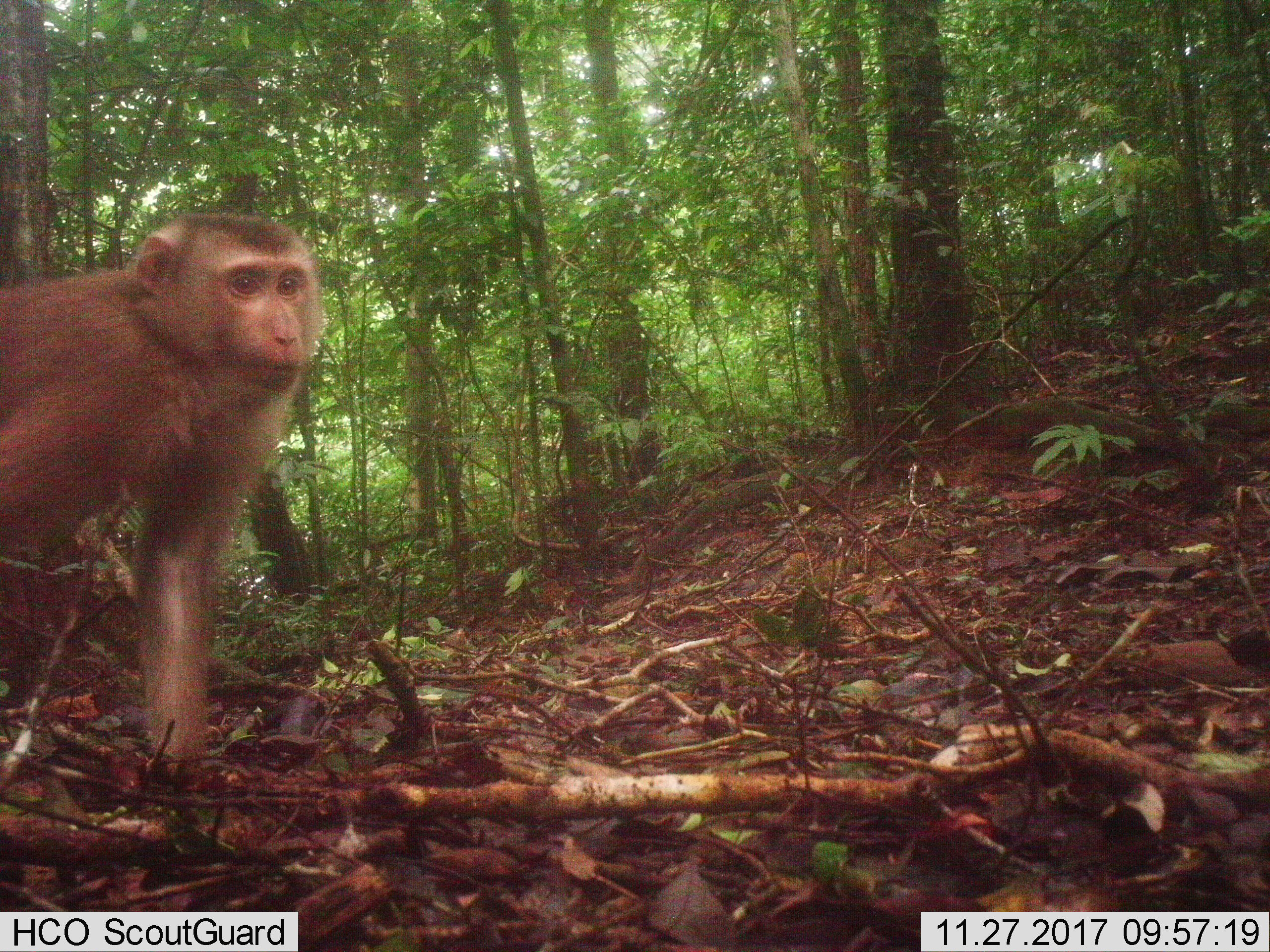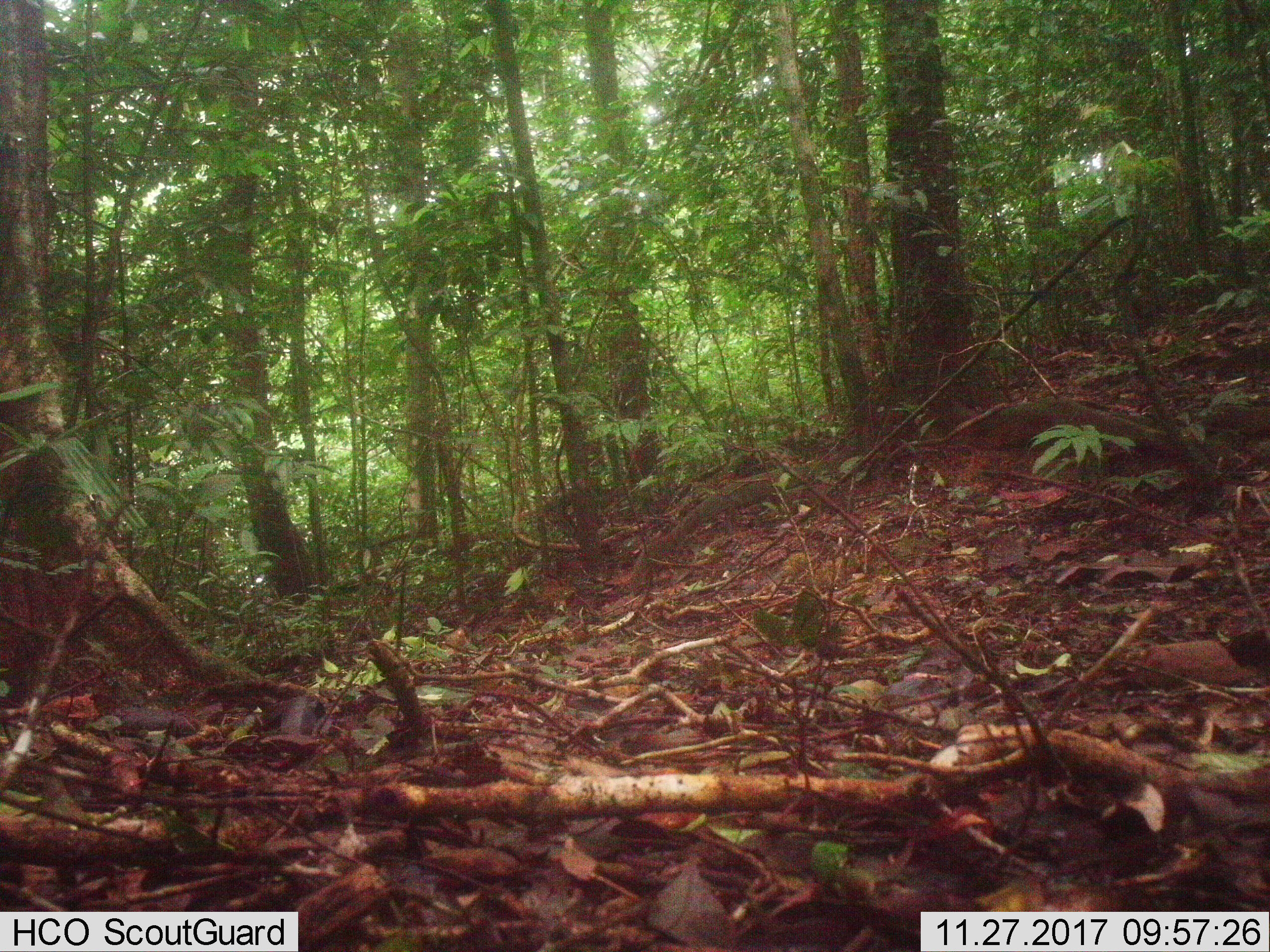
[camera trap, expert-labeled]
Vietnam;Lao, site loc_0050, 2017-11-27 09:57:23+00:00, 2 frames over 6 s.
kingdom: Animalia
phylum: Chordata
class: Mammalia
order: Primates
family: Cercopithecidae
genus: Macaca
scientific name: Macaca nemestrina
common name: pig-tailed macaque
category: pig tailed macaque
Pig tailed macaque (pig-tailed macaque) (Macaca nemestrina). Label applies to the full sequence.